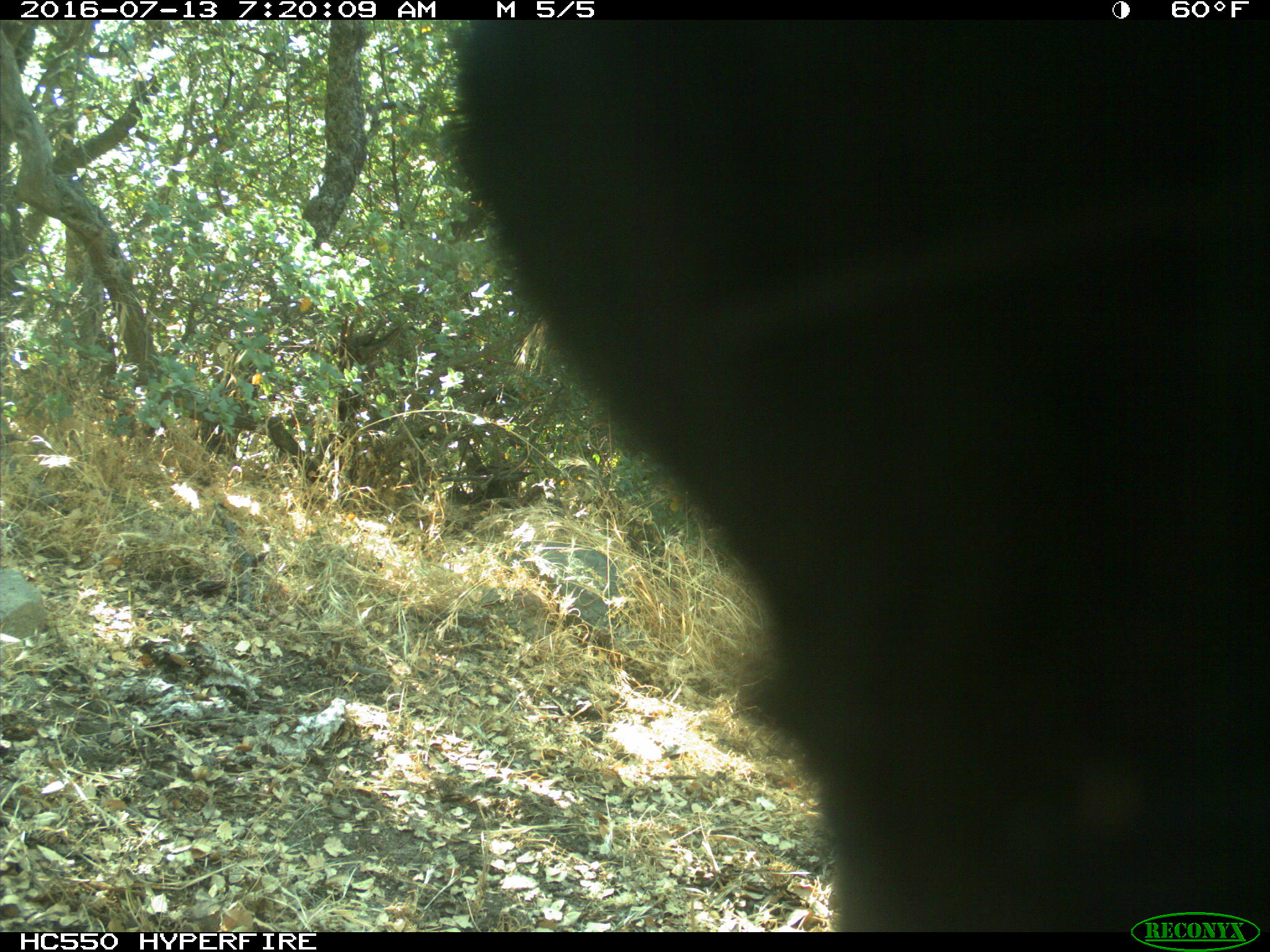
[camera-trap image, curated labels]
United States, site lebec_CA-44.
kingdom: Animalia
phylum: Chordata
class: Mammalia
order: Artiodactyla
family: Bovidae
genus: Bos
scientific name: Bos taurus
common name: domestic cow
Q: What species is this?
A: Bos taurus (domestic cow).